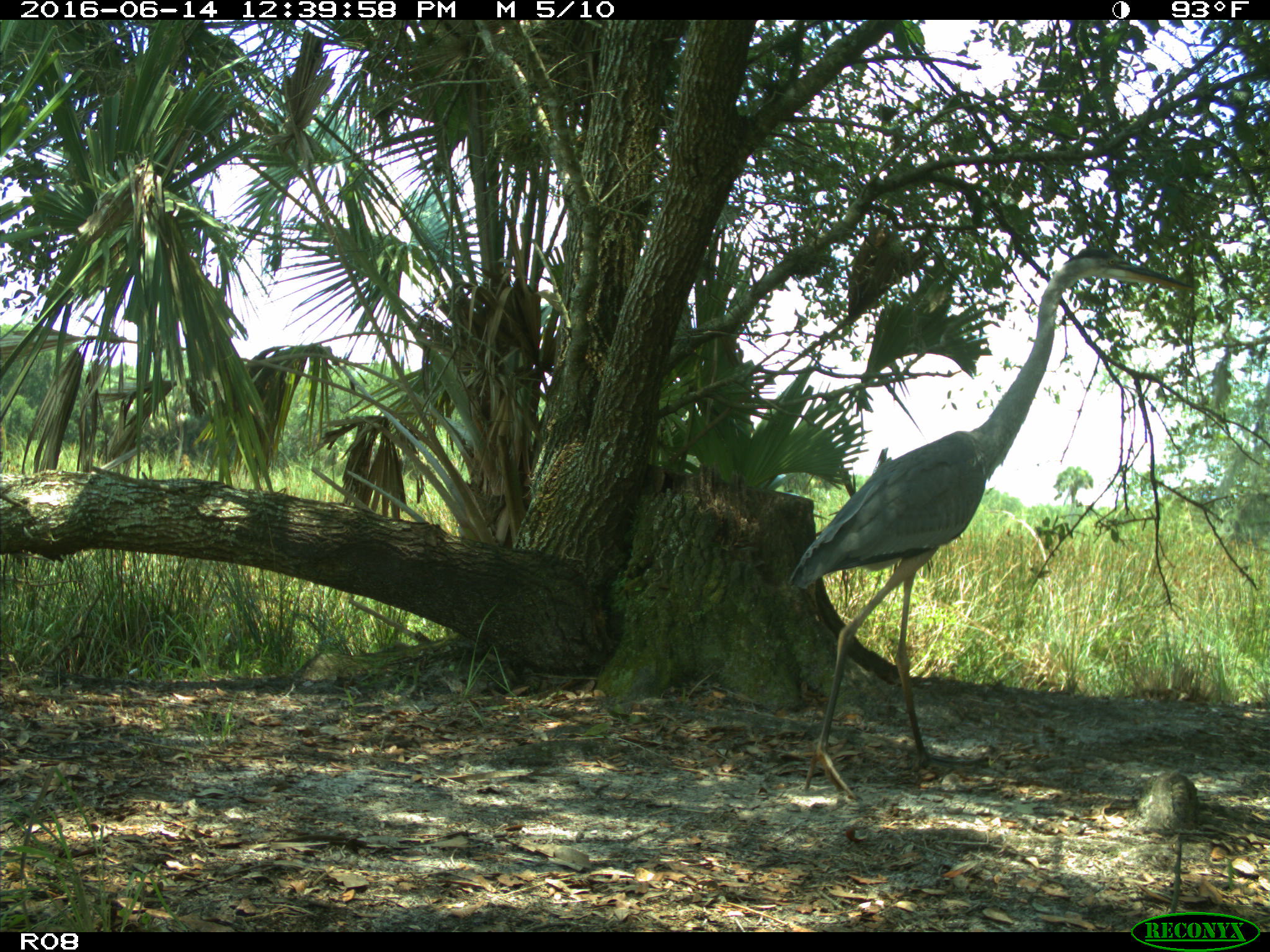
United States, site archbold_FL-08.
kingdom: Animalia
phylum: Chordata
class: Aves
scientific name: Aves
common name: birds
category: unidentified bird